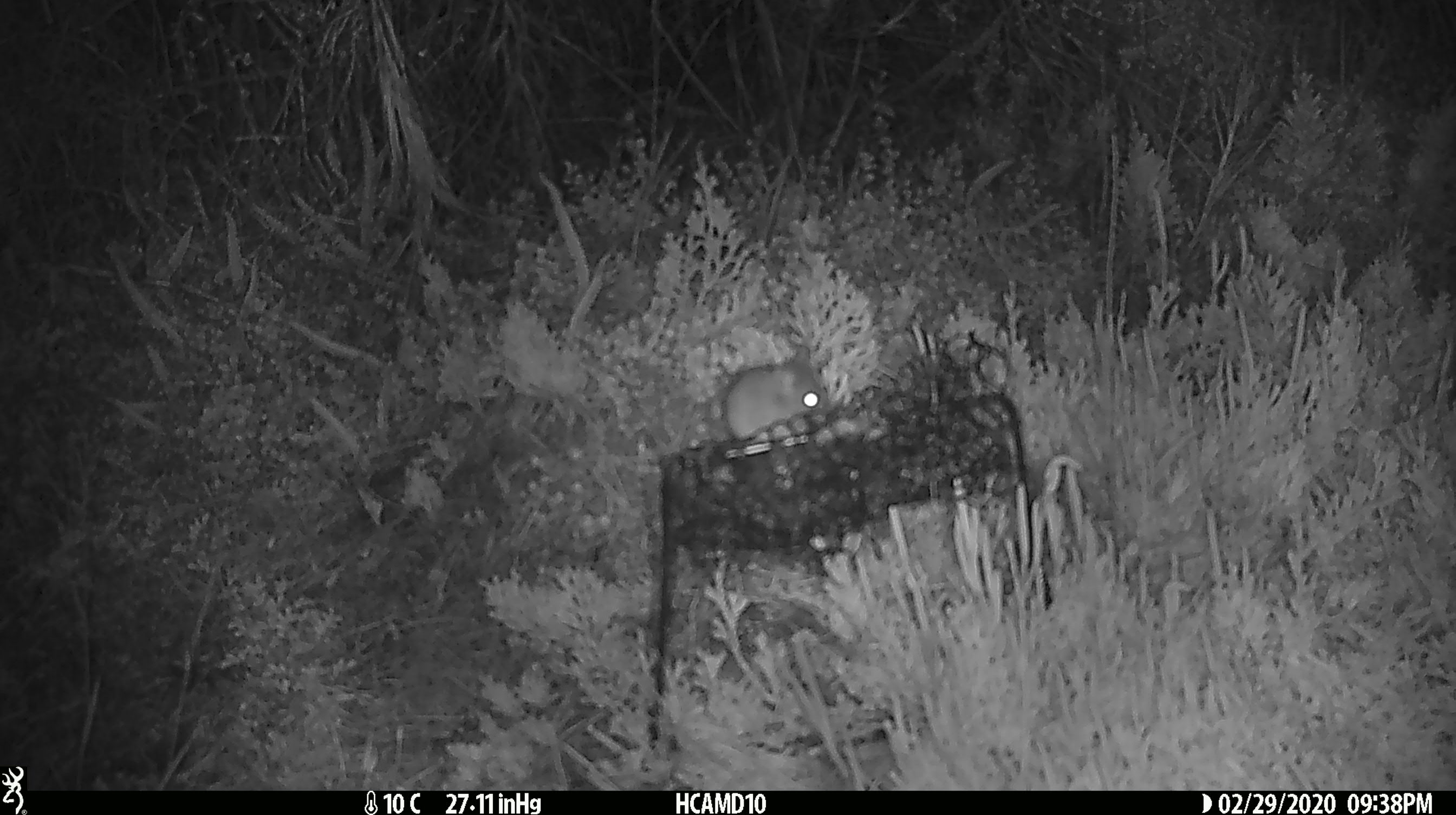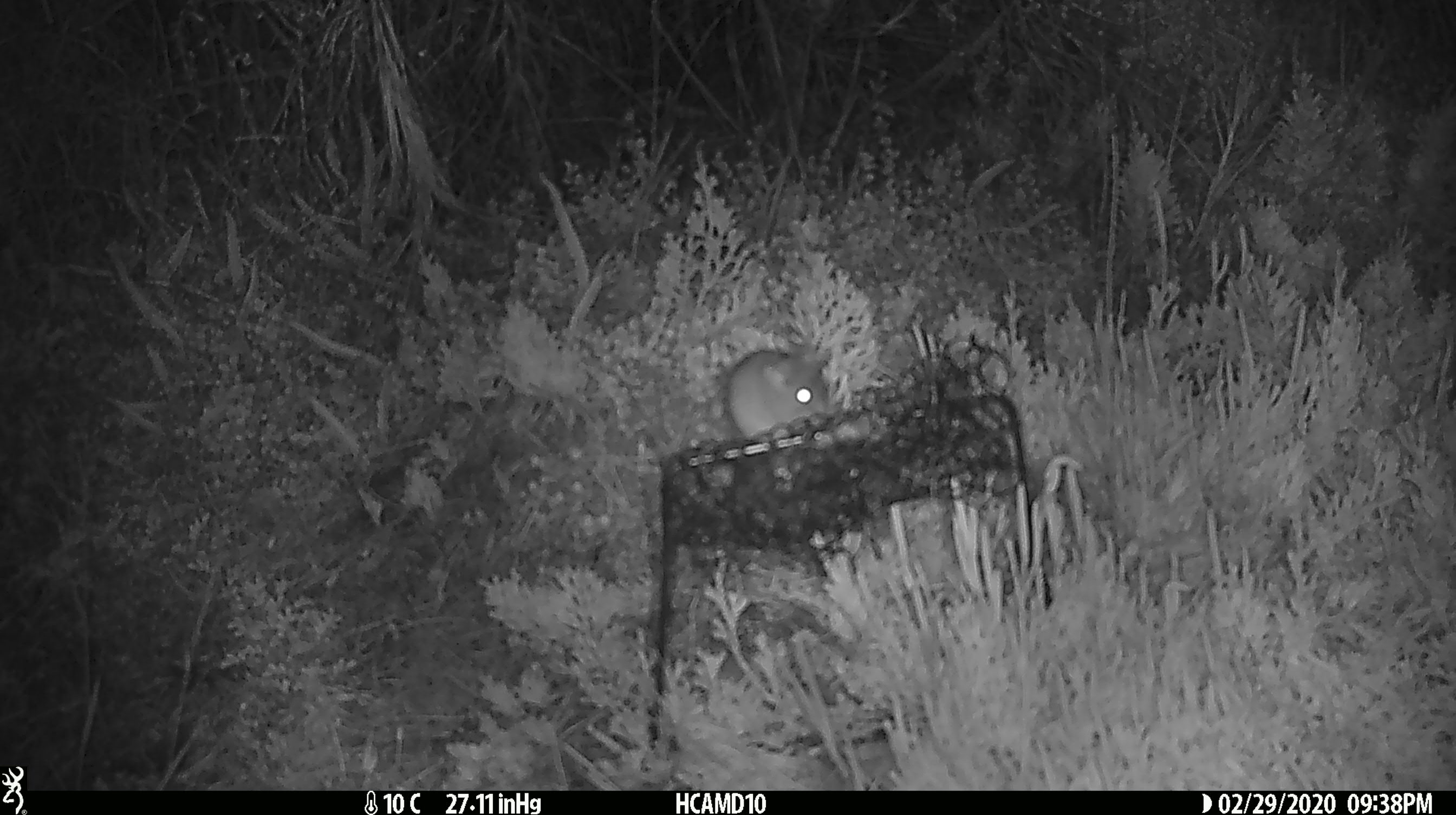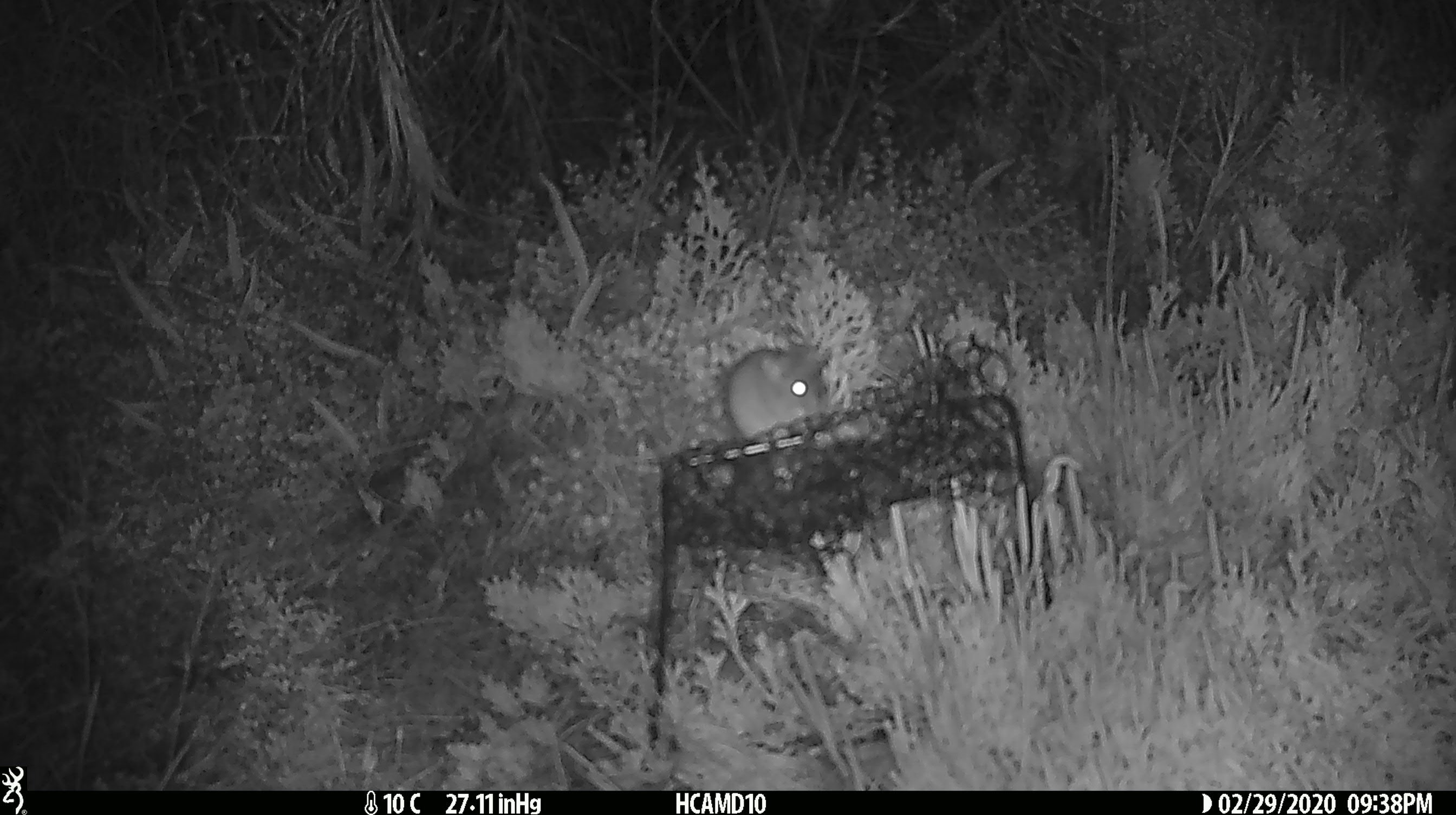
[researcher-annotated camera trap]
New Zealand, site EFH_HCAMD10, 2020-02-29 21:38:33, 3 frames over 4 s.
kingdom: Animalia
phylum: Chordata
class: Mammalia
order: Rodentia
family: Muridae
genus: Mus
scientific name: Mus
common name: mouse